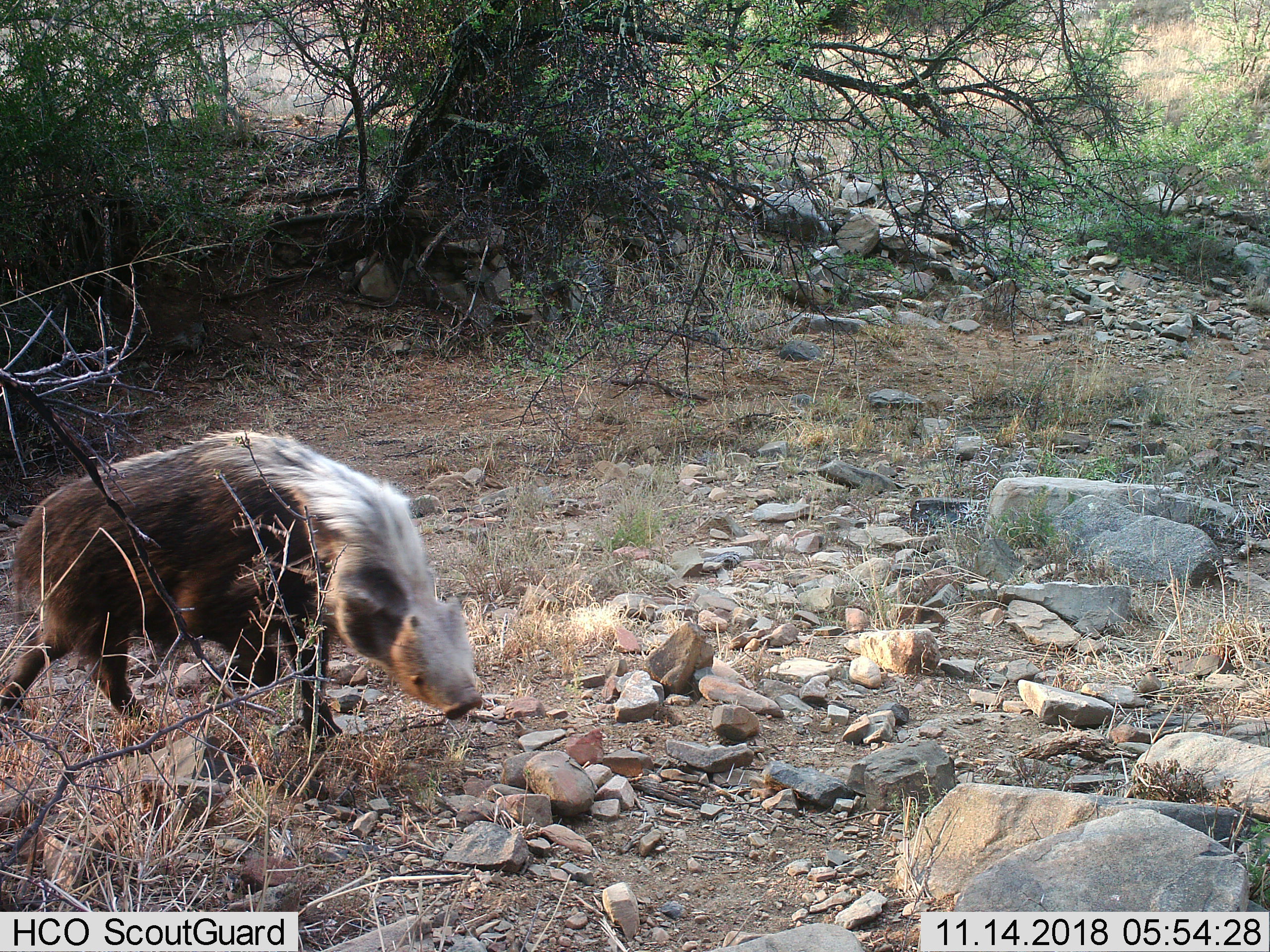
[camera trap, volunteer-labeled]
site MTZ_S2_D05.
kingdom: Animalia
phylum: Chordata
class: Mammalia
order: Artiodactyla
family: Suidae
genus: Potamochoerus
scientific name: Potamochoerus larvatus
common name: bushpig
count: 1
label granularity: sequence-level